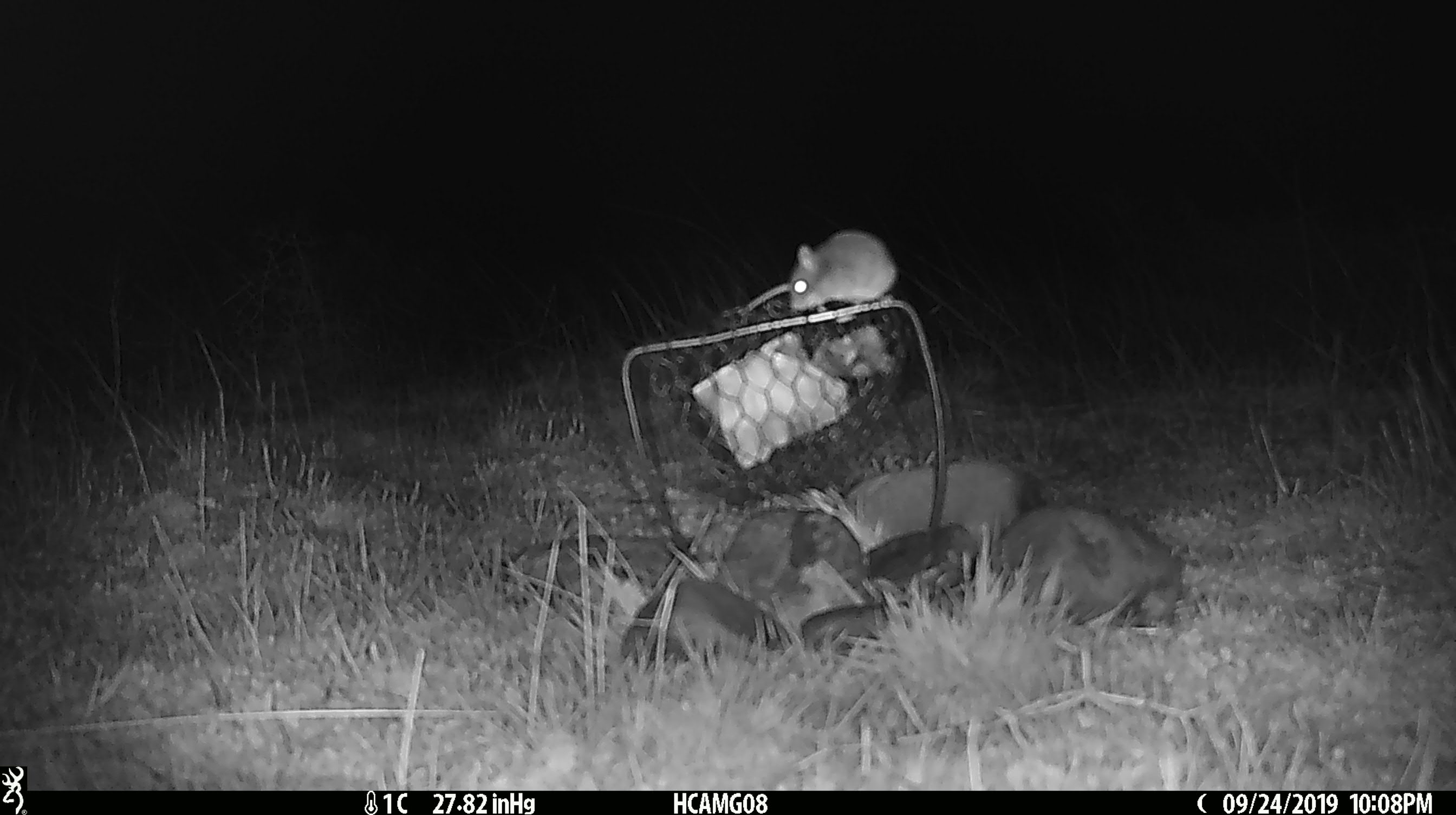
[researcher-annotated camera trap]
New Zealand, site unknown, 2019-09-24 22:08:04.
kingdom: Animalia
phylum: Chordata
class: Mammalia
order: Rodentia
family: Muridae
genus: Mus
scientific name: Mus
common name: mouse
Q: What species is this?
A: Mouse (Mus).